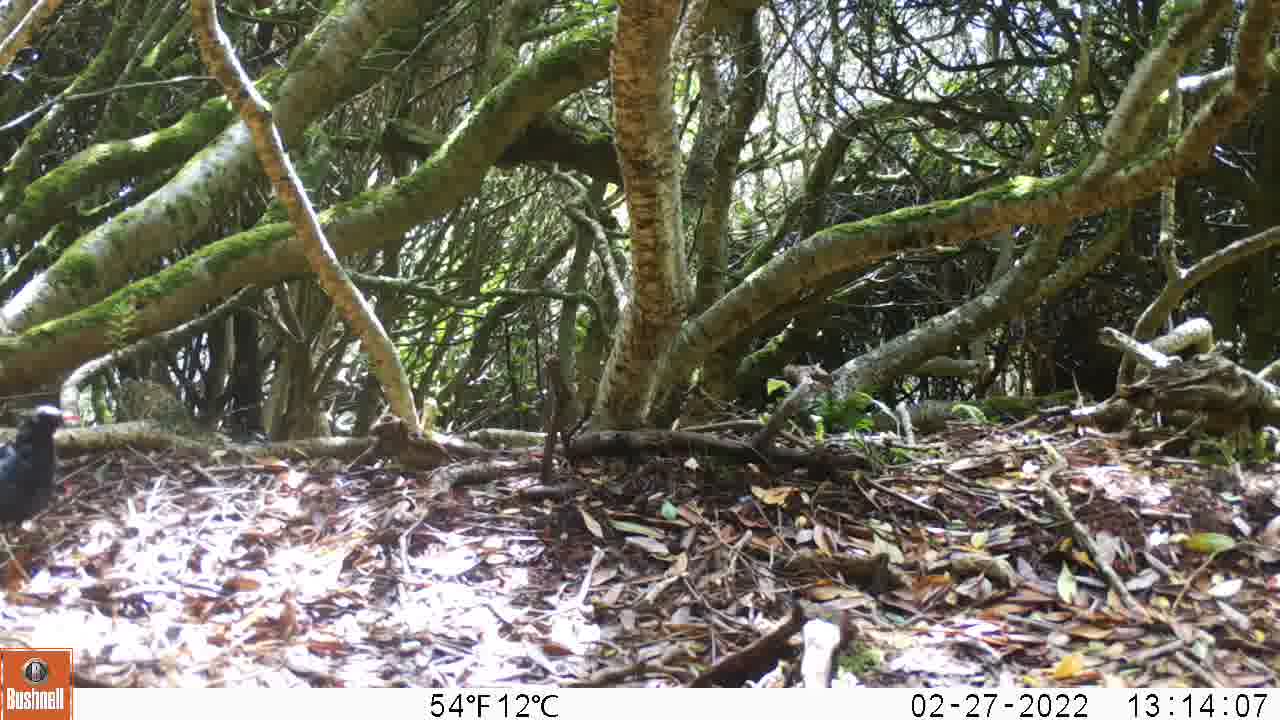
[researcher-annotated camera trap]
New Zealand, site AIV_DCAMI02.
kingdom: Animalia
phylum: Chordata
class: Aves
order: Passeriformes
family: Turdidae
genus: Turdus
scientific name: Turdus merula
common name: eurasian blackbird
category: blackbird